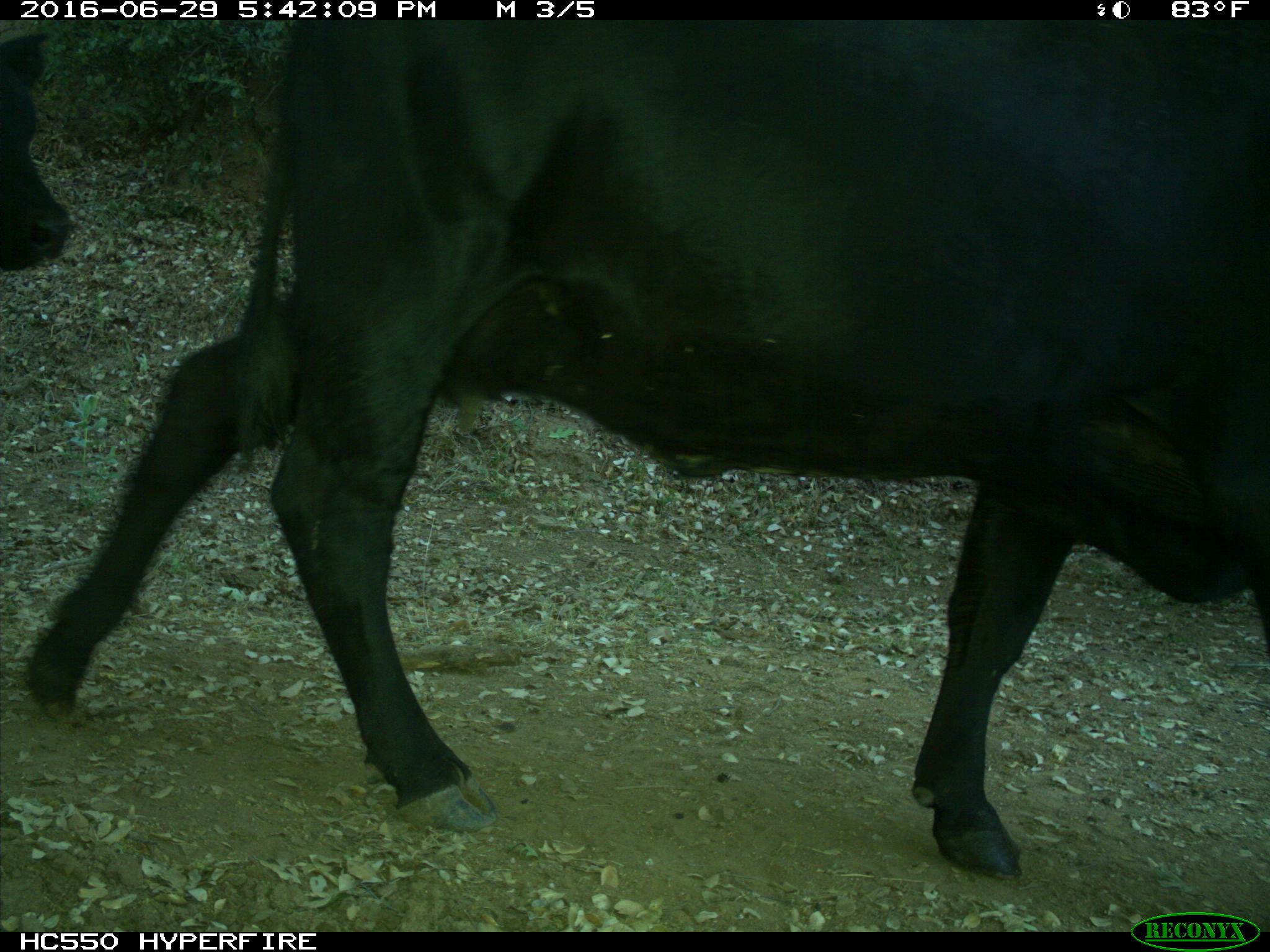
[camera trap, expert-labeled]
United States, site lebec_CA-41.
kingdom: Animalia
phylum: Chordata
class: Mammalia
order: Artiodactyla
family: Bovidae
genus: Bos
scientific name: Bos taurus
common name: domestic cow